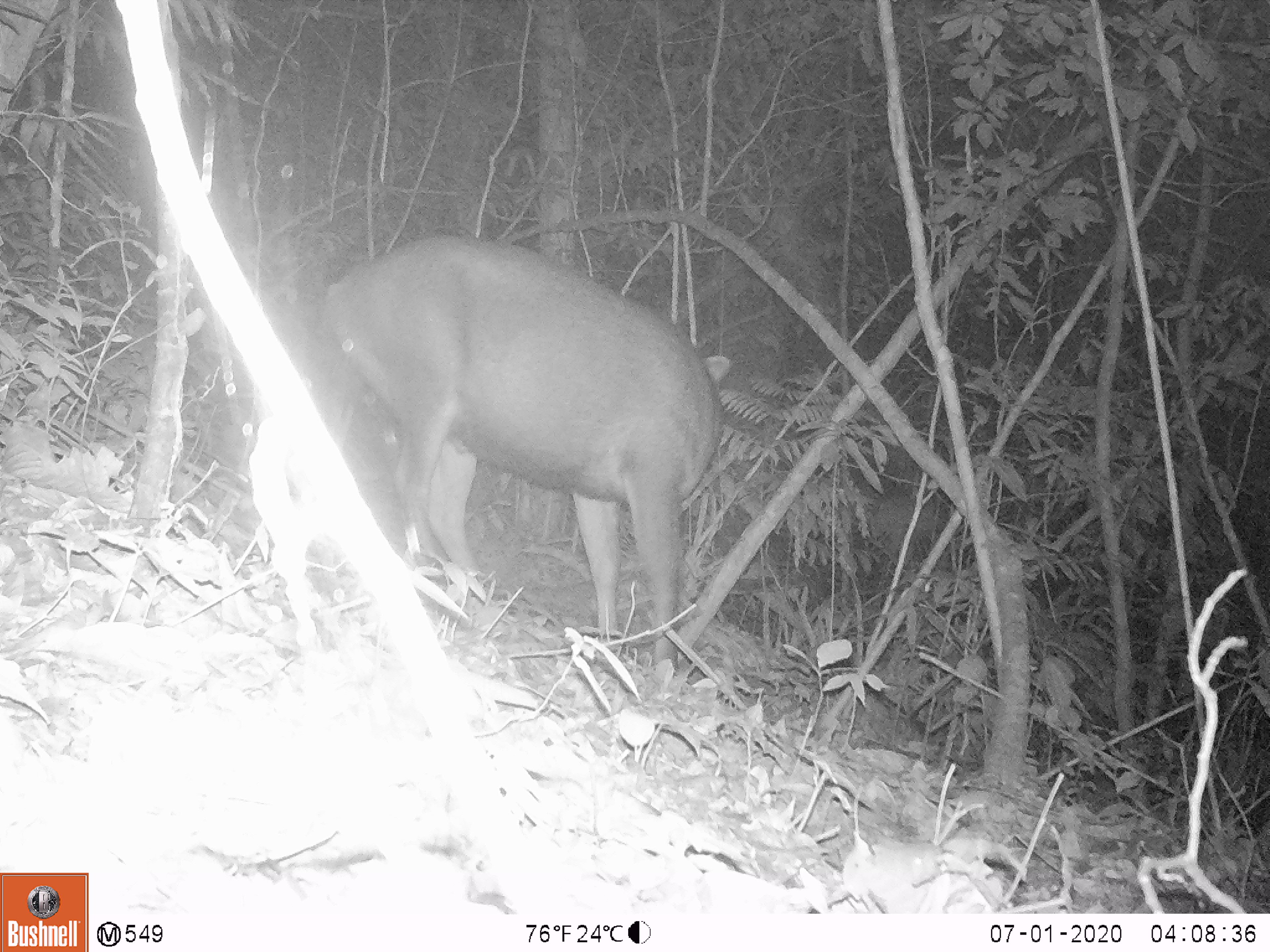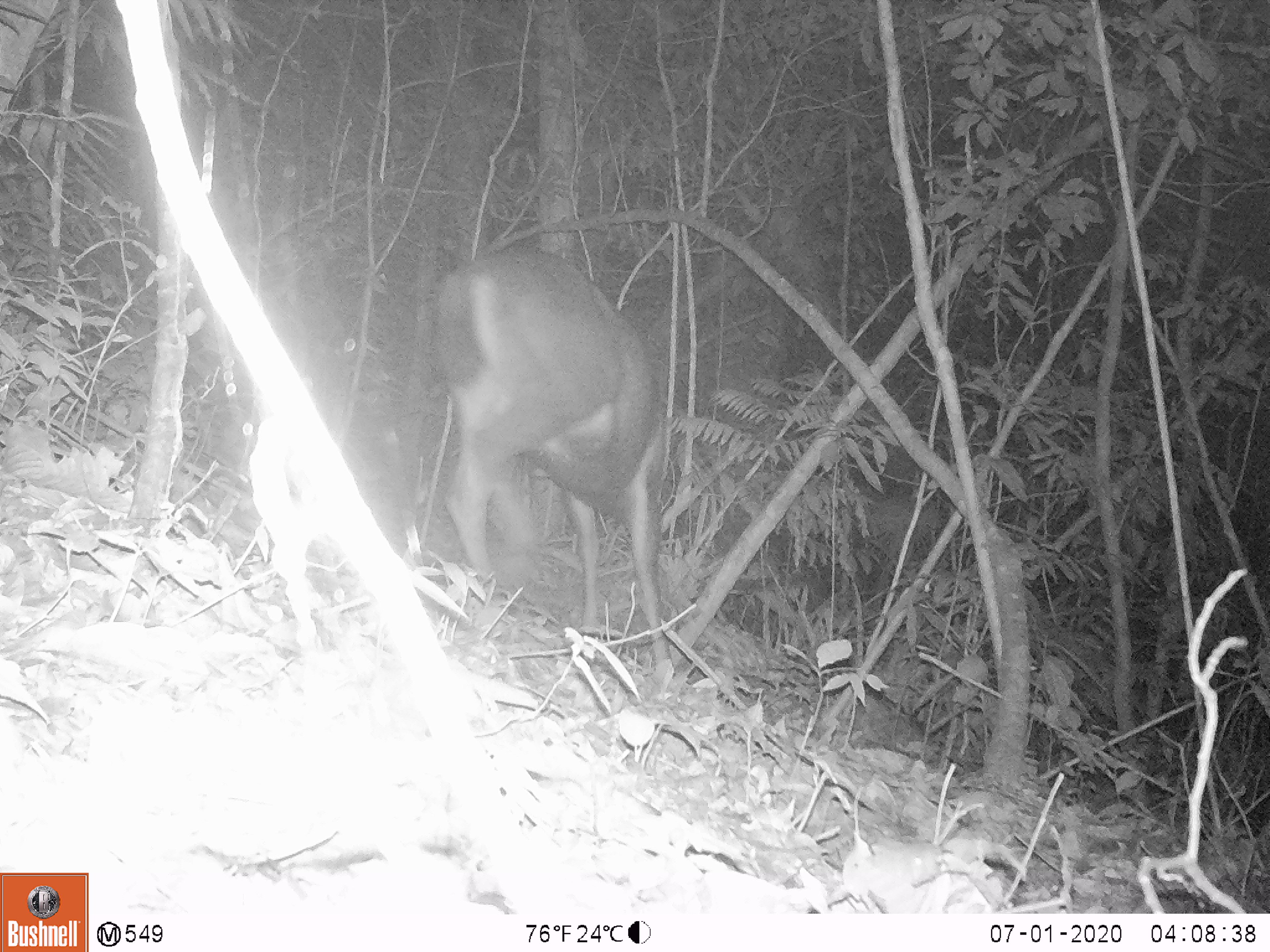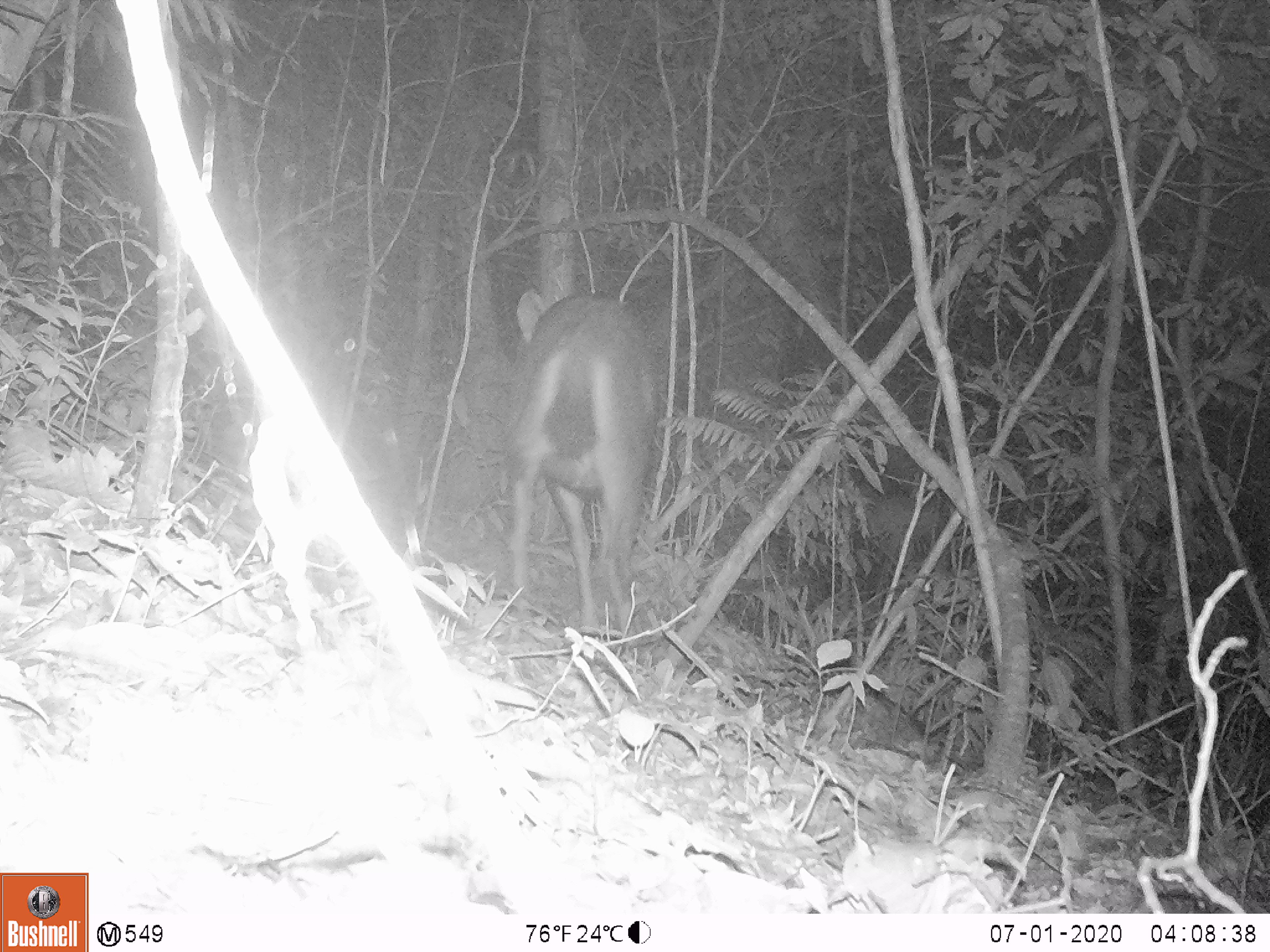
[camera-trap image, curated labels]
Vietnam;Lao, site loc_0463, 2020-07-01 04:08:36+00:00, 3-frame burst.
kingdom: Animalia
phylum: Chordata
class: Mammalia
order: Artiodactyla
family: Cervidae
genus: Rusa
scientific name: Rusa unicolor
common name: sambar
Sambar (Rusa unicolor). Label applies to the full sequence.